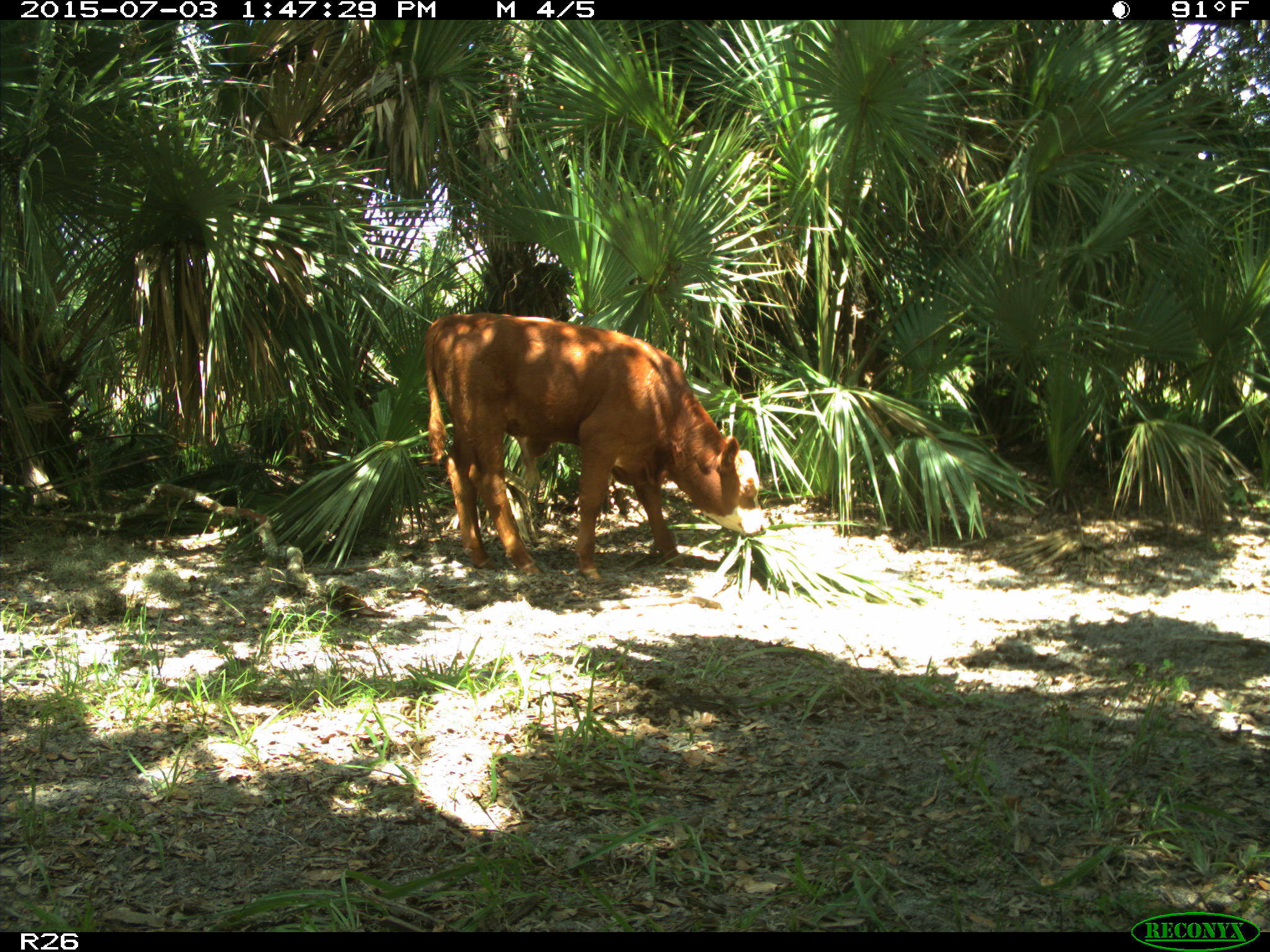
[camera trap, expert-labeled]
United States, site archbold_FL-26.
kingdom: Animalia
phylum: Chordata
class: Mammalia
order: Artiodactyla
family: Bovidae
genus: Bos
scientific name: Bos taurus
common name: domestic cow